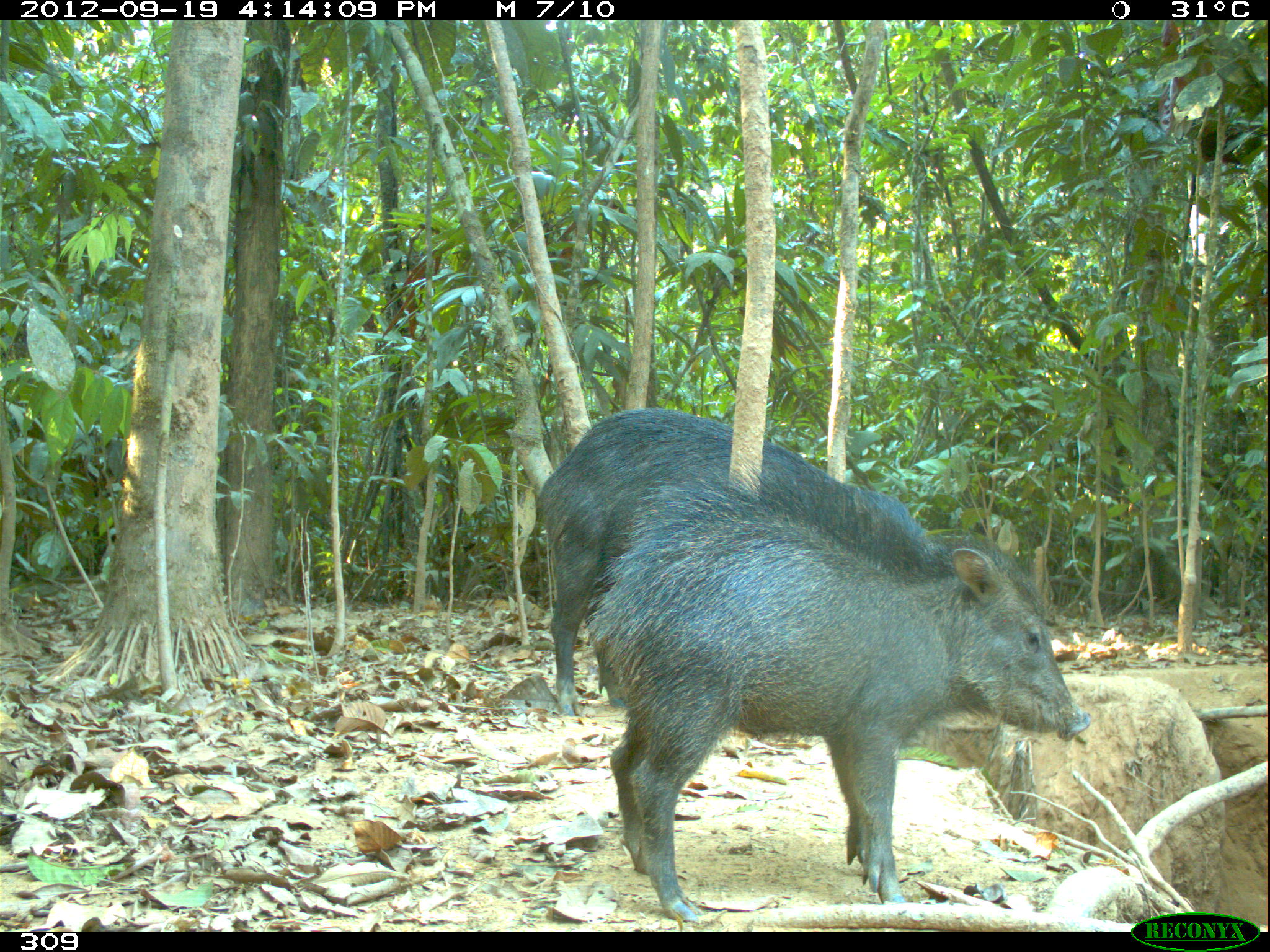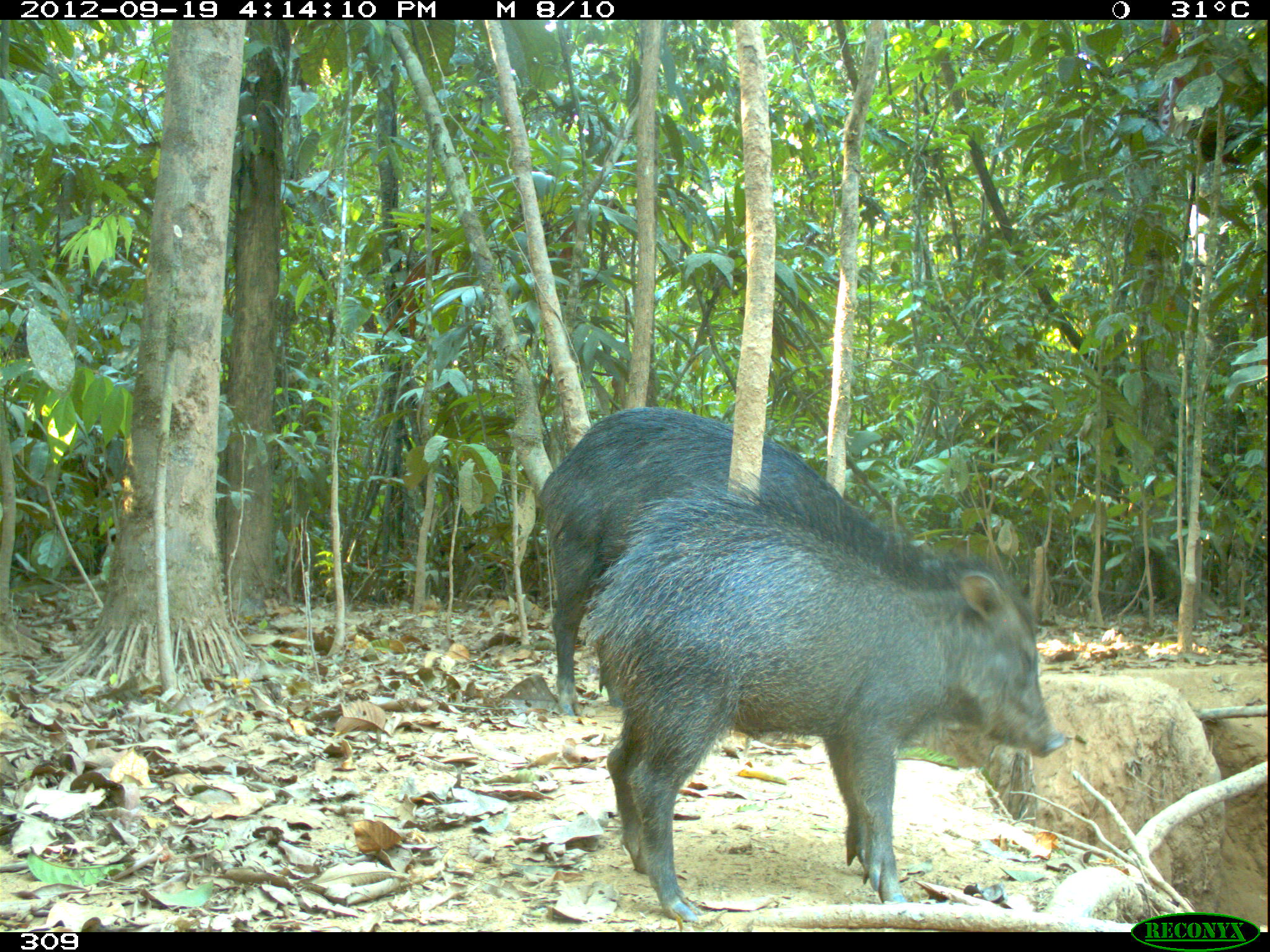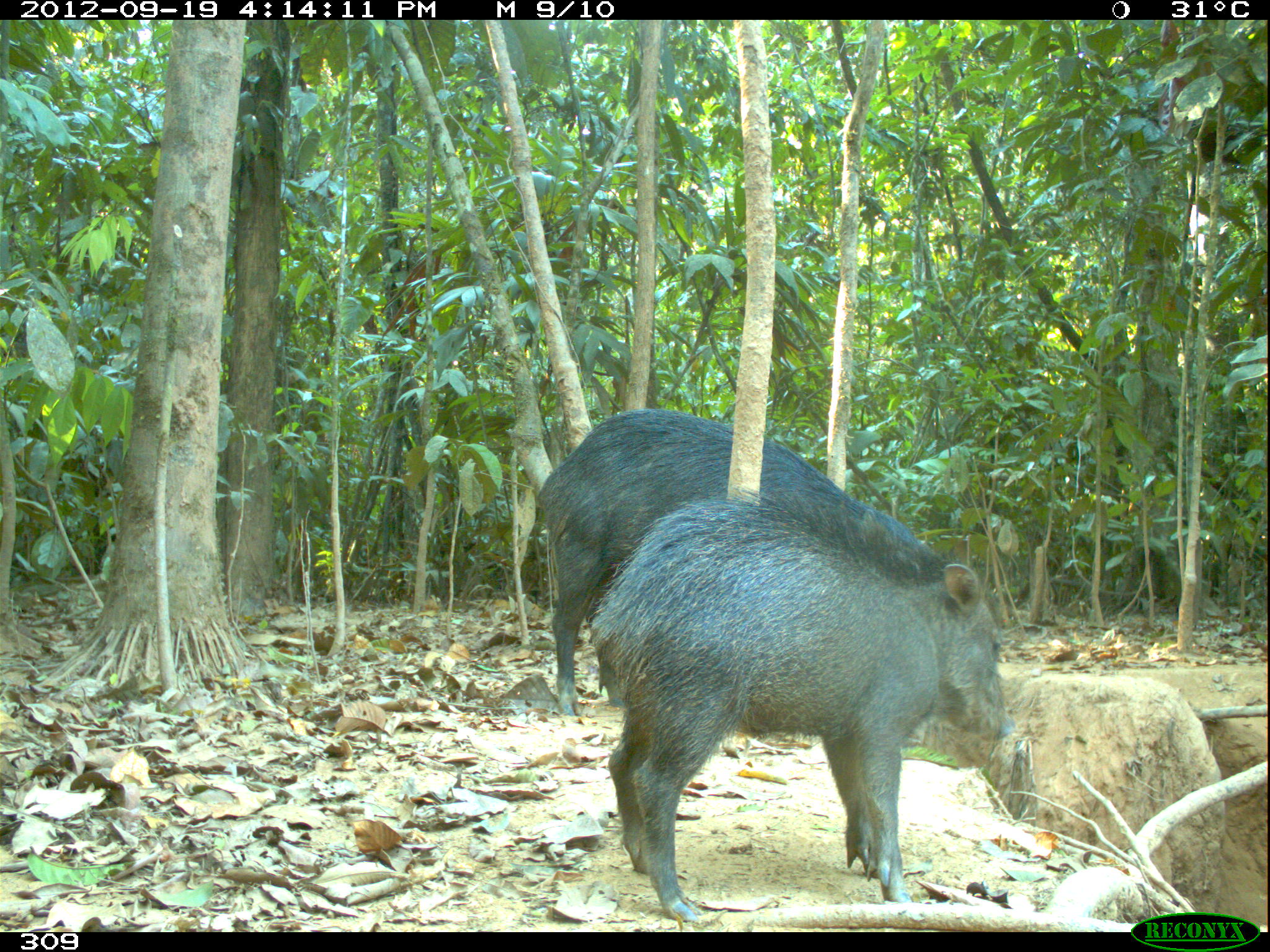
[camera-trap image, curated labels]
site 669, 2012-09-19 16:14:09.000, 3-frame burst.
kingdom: Animalia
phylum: Chordata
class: Mammalia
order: Artiodactyla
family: Tayassuidae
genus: Tayassu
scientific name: Tayassu pecari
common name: white-lipped peccary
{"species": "Tayassu pecari (white-lipped peccary)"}